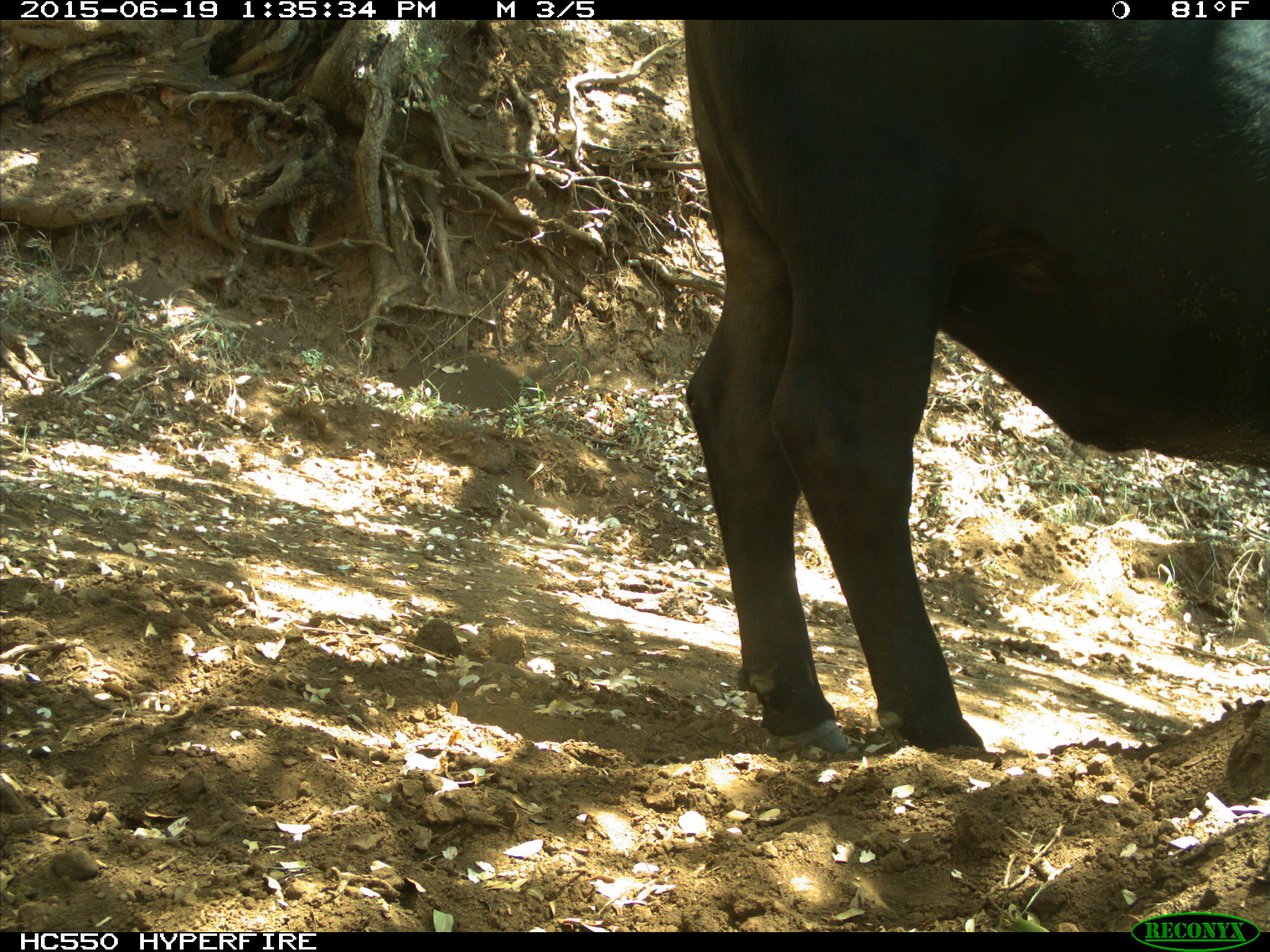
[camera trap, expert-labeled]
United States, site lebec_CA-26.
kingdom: Animalia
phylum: Chordata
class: Mammalia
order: Artiodactyla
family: Bovidae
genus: Bos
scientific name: Bos taurus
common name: domestic cow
Bos taurus (domestic cow).